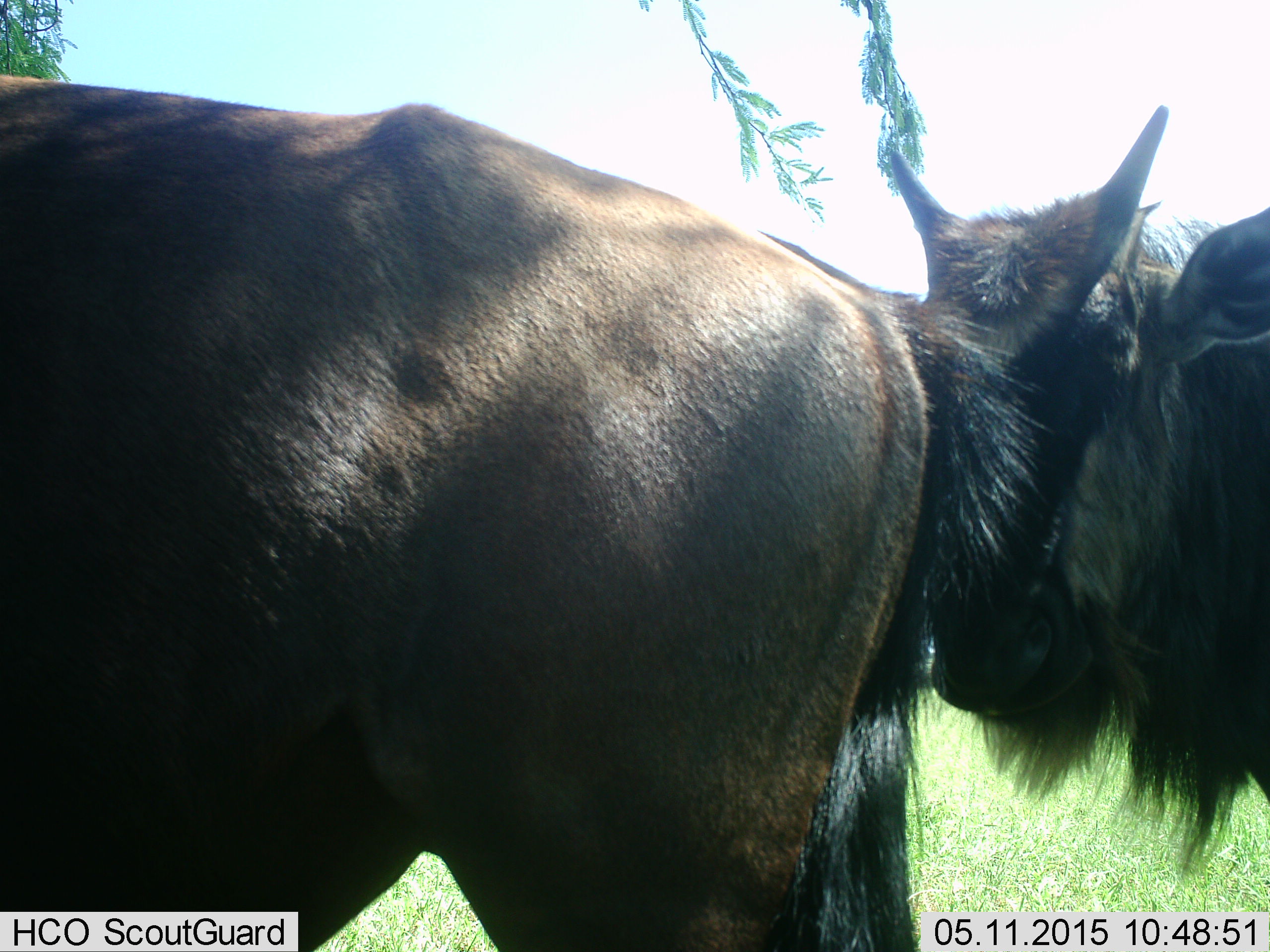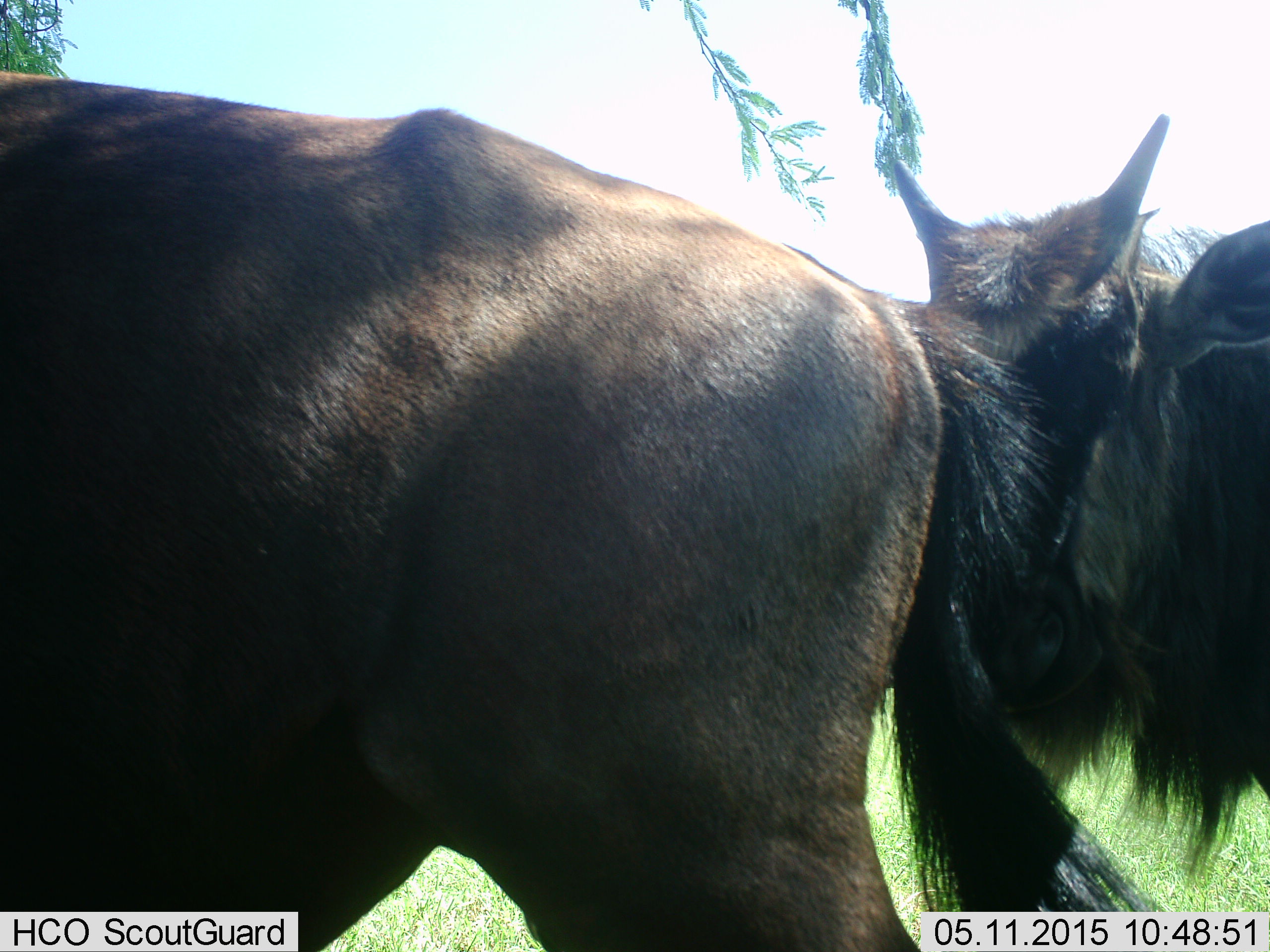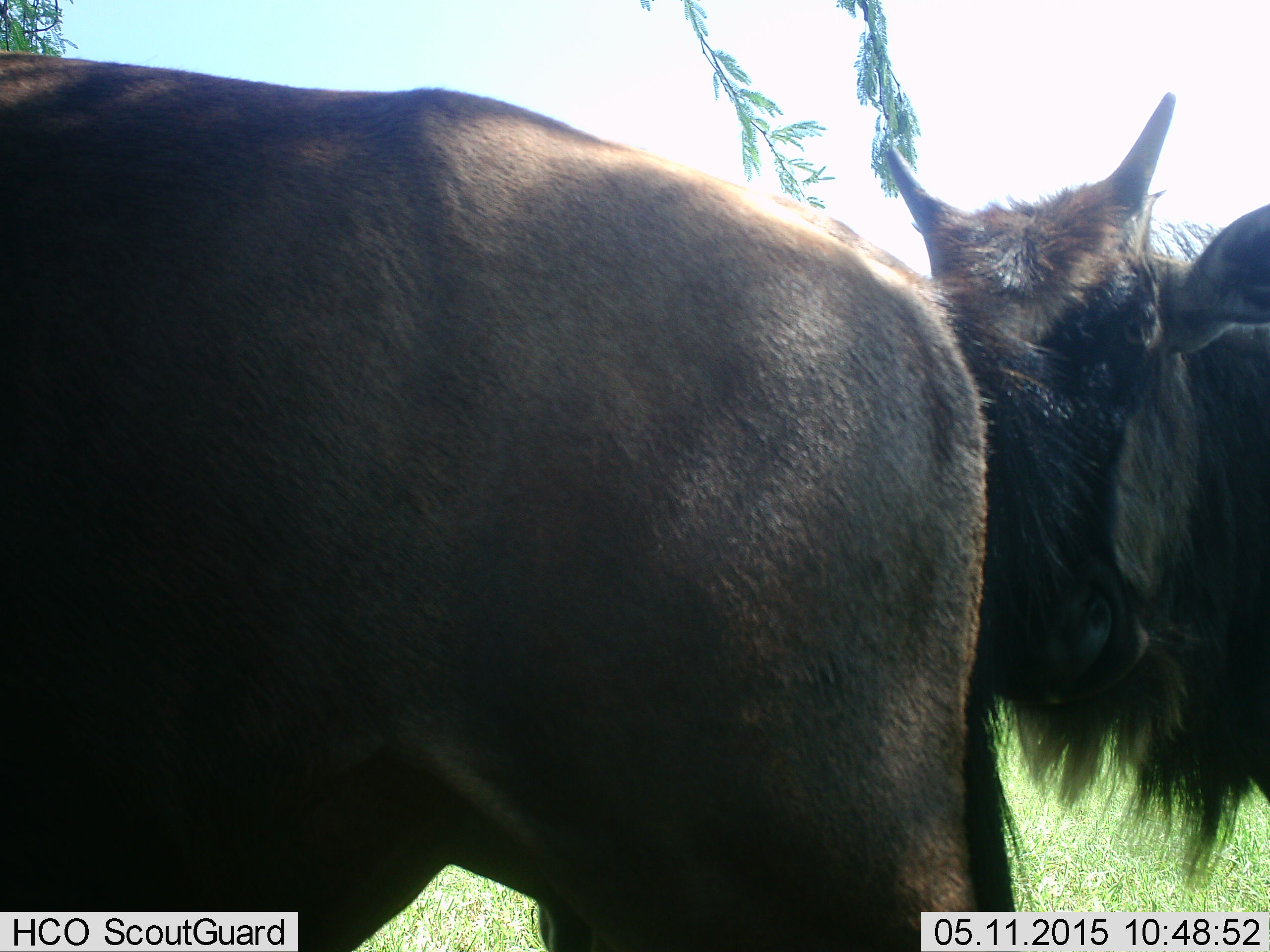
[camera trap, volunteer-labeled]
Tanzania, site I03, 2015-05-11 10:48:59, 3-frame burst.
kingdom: Animalia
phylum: Chordata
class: Mammalia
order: Artiodactyla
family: Bovidae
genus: Connochaetes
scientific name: Connochaetes taurinus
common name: blue wildebeest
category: wildebeest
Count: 2.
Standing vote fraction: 80%.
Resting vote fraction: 10%.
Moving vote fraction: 0%.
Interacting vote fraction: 30%.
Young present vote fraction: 20%.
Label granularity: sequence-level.